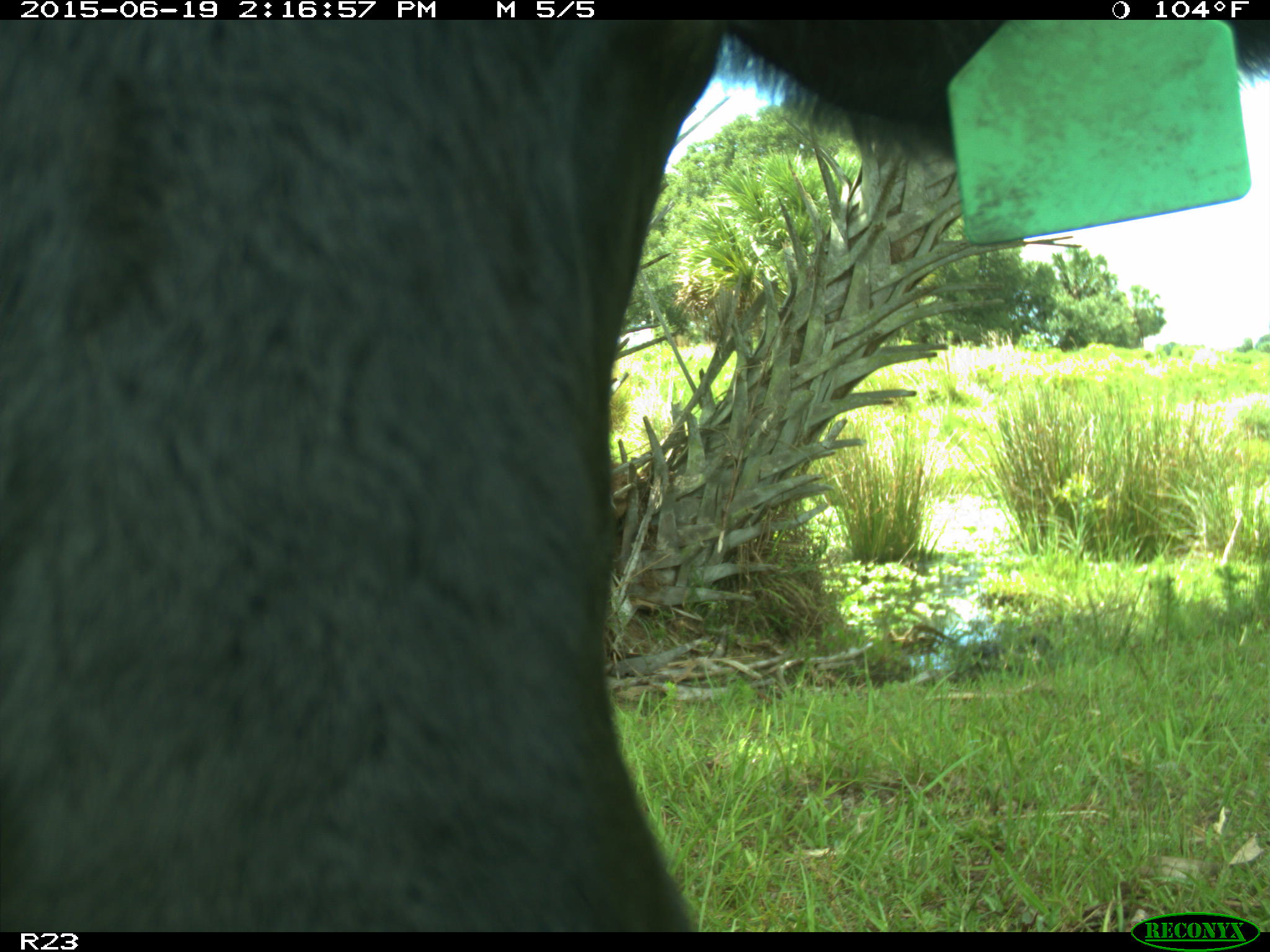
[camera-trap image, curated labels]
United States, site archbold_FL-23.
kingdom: Animalia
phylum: Chordata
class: Mammalia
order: Artiodactyla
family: Bovidae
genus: Bos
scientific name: Bos taurus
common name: domestic cow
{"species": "Bos taurus (domestic cow)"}